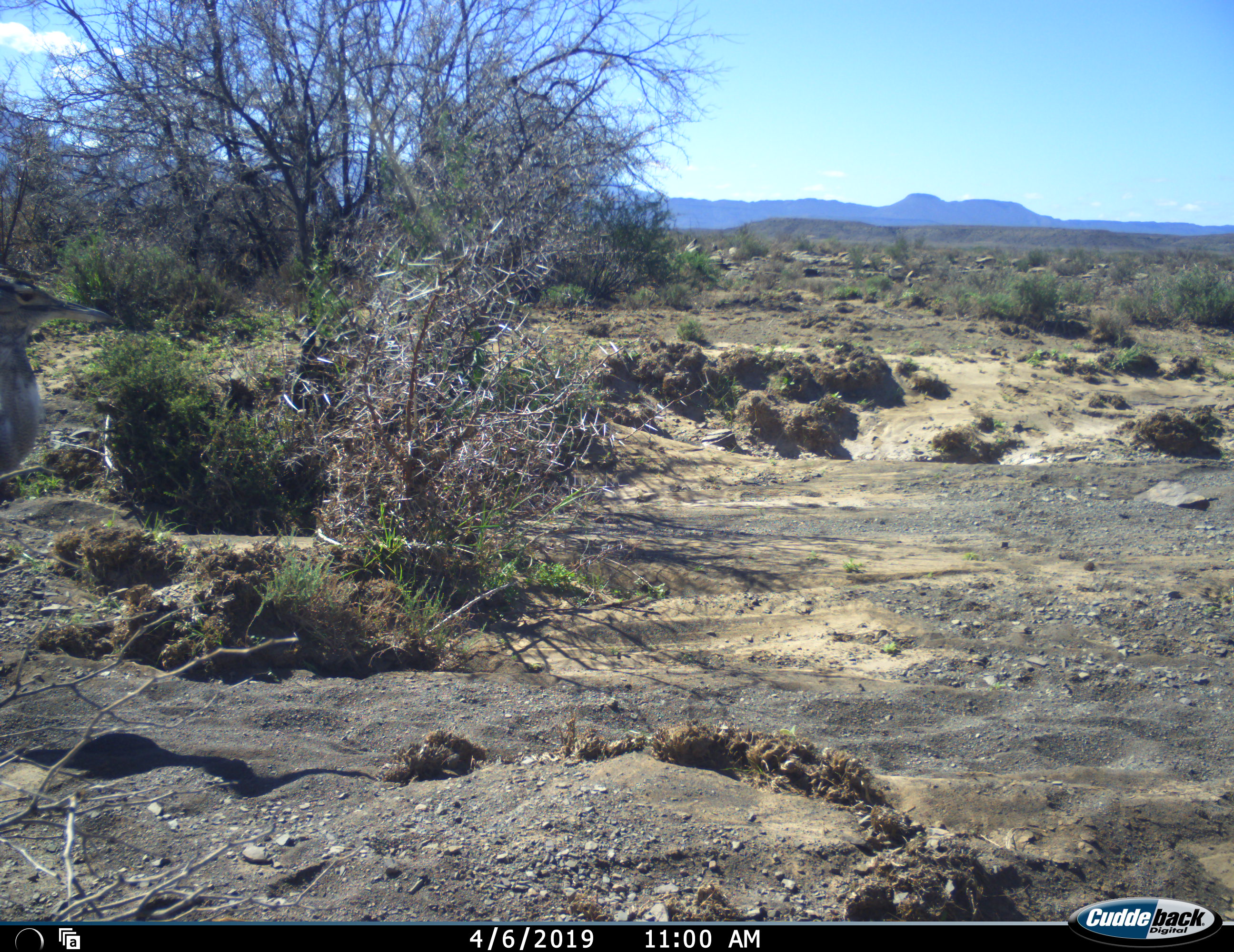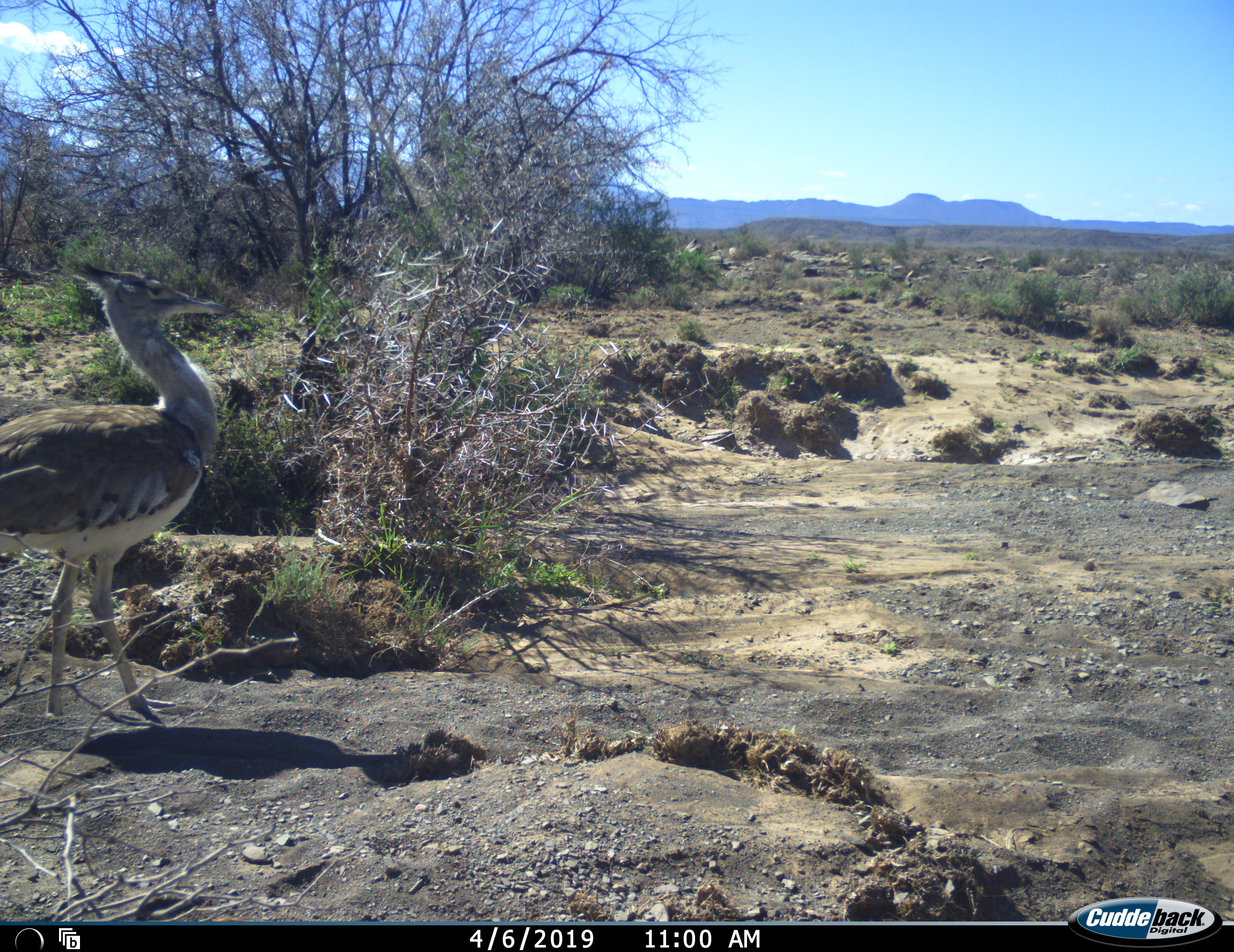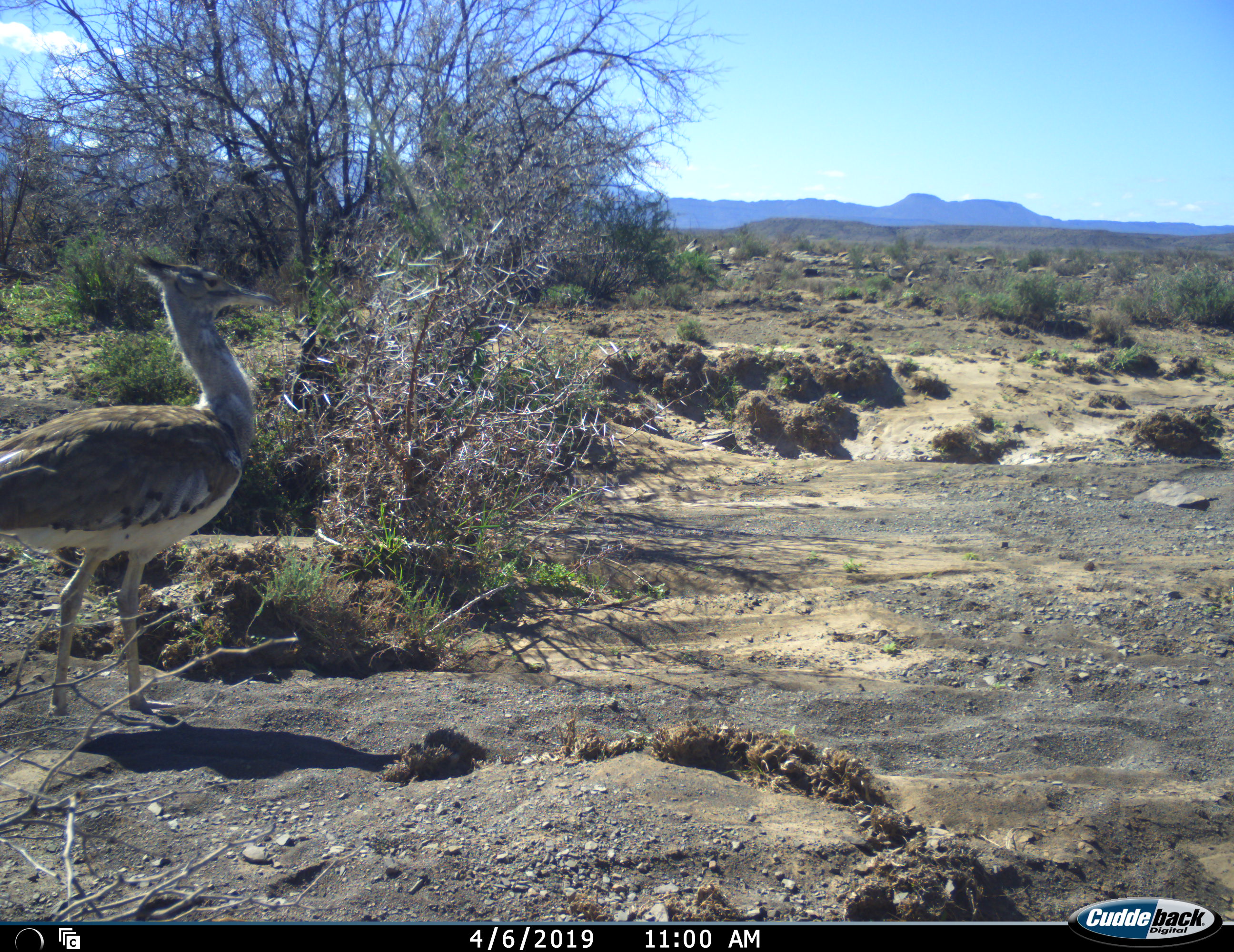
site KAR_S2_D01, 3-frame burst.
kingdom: Animalia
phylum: Chordata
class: Aves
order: Otidiformes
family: Otididae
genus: Ardeotis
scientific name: Ardeotis kori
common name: kori bustard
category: bustardkori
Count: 1.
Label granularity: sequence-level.